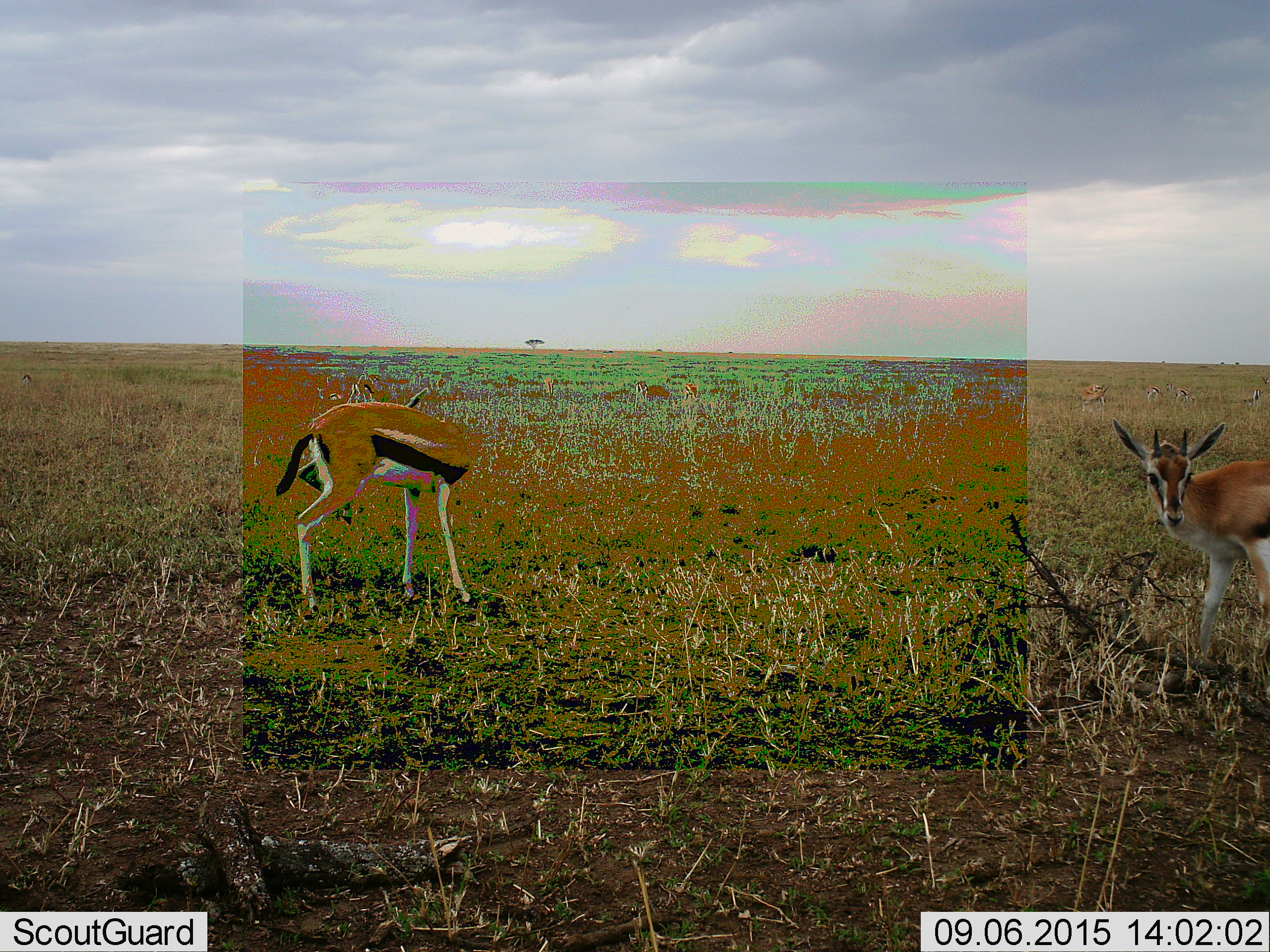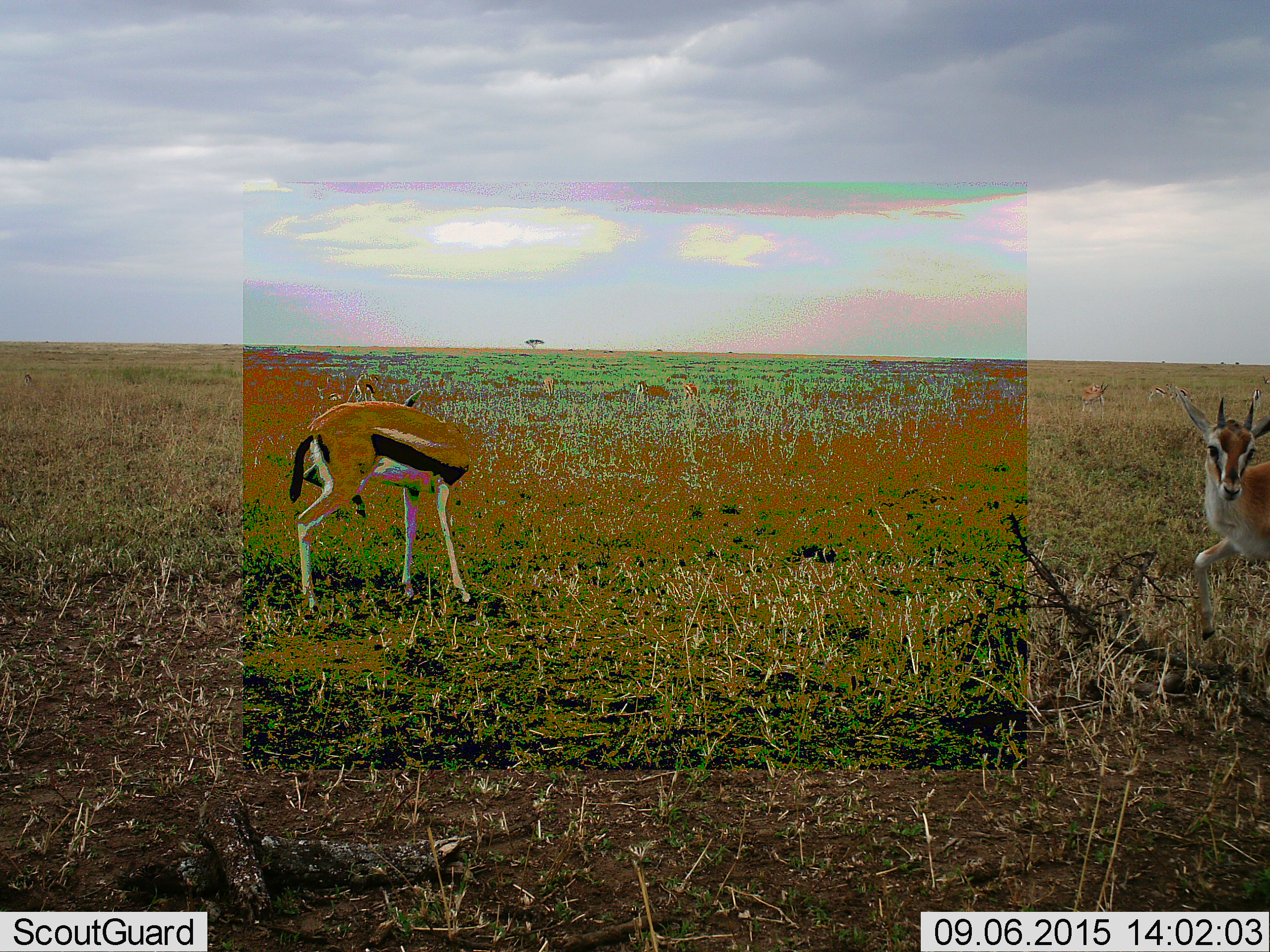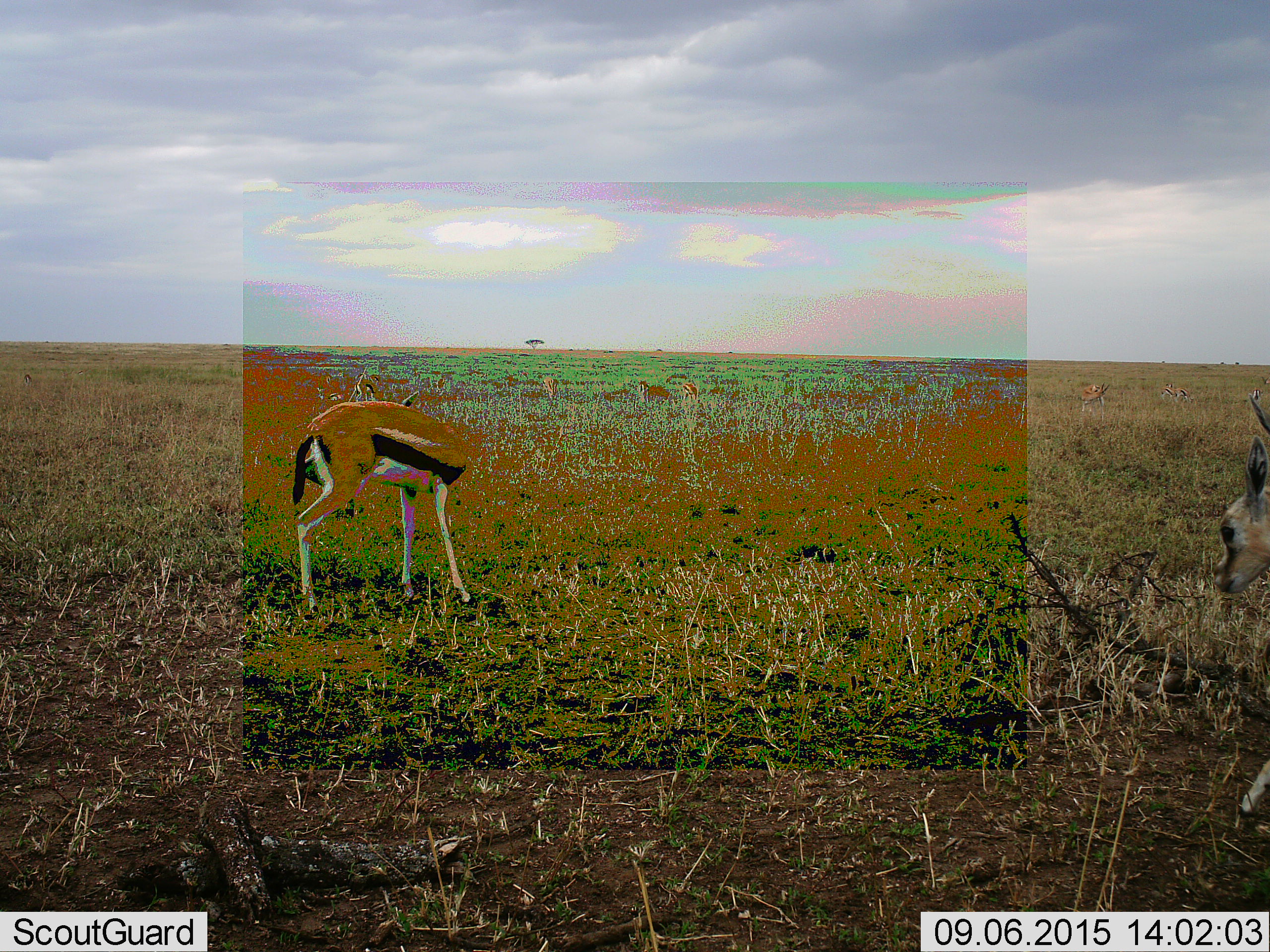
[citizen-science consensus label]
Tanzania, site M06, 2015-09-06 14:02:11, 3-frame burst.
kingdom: Animalia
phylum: Chordata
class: Mammalia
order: Artiodactyla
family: Bovidae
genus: Eudorcas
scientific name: Eudorcas thomsonii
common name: thomson's gazelle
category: gazellethomsons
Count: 9.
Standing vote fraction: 90%.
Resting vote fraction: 20%.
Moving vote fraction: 50%.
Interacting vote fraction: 10%.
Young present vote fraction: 30%.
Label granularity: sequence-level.